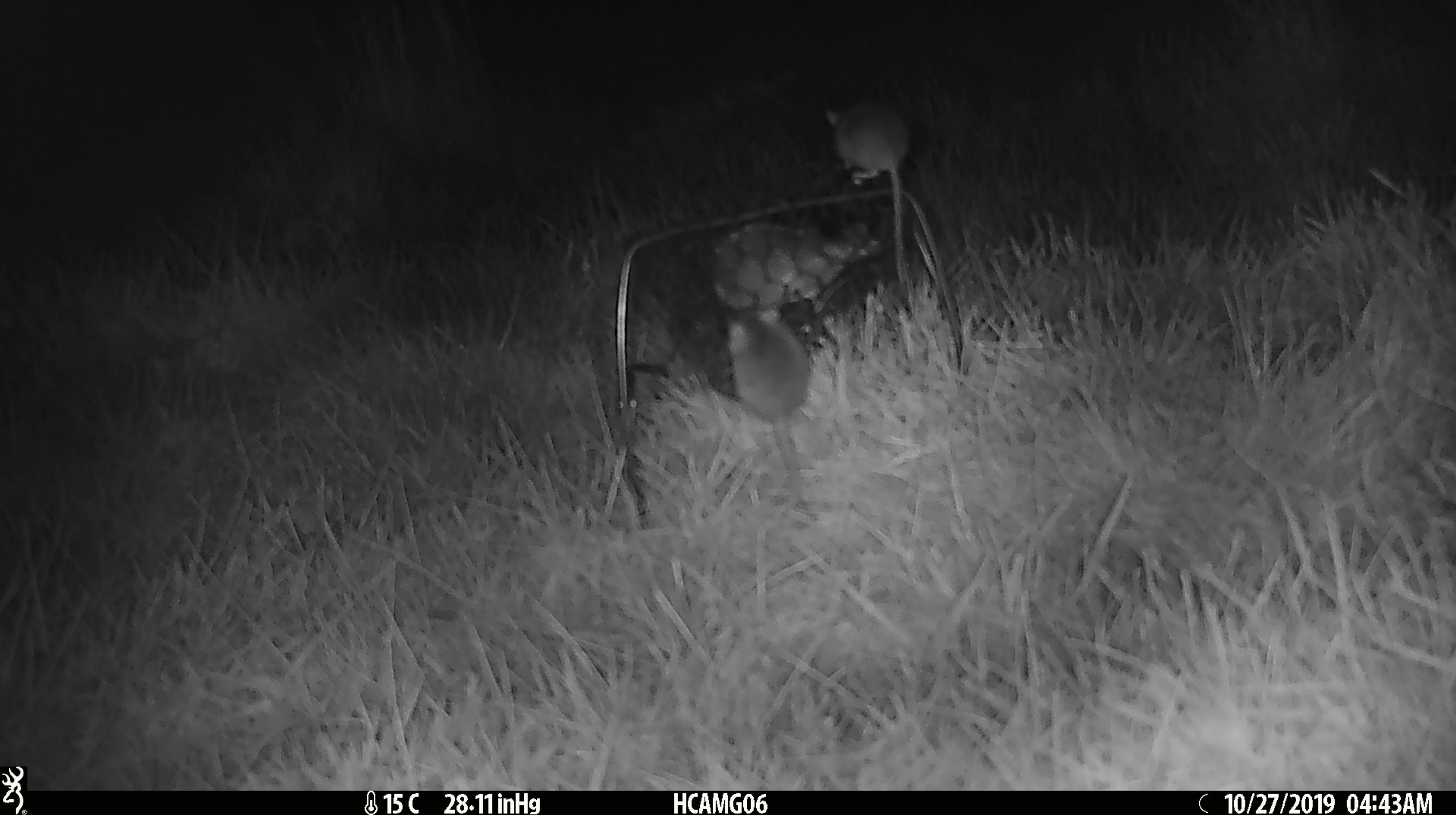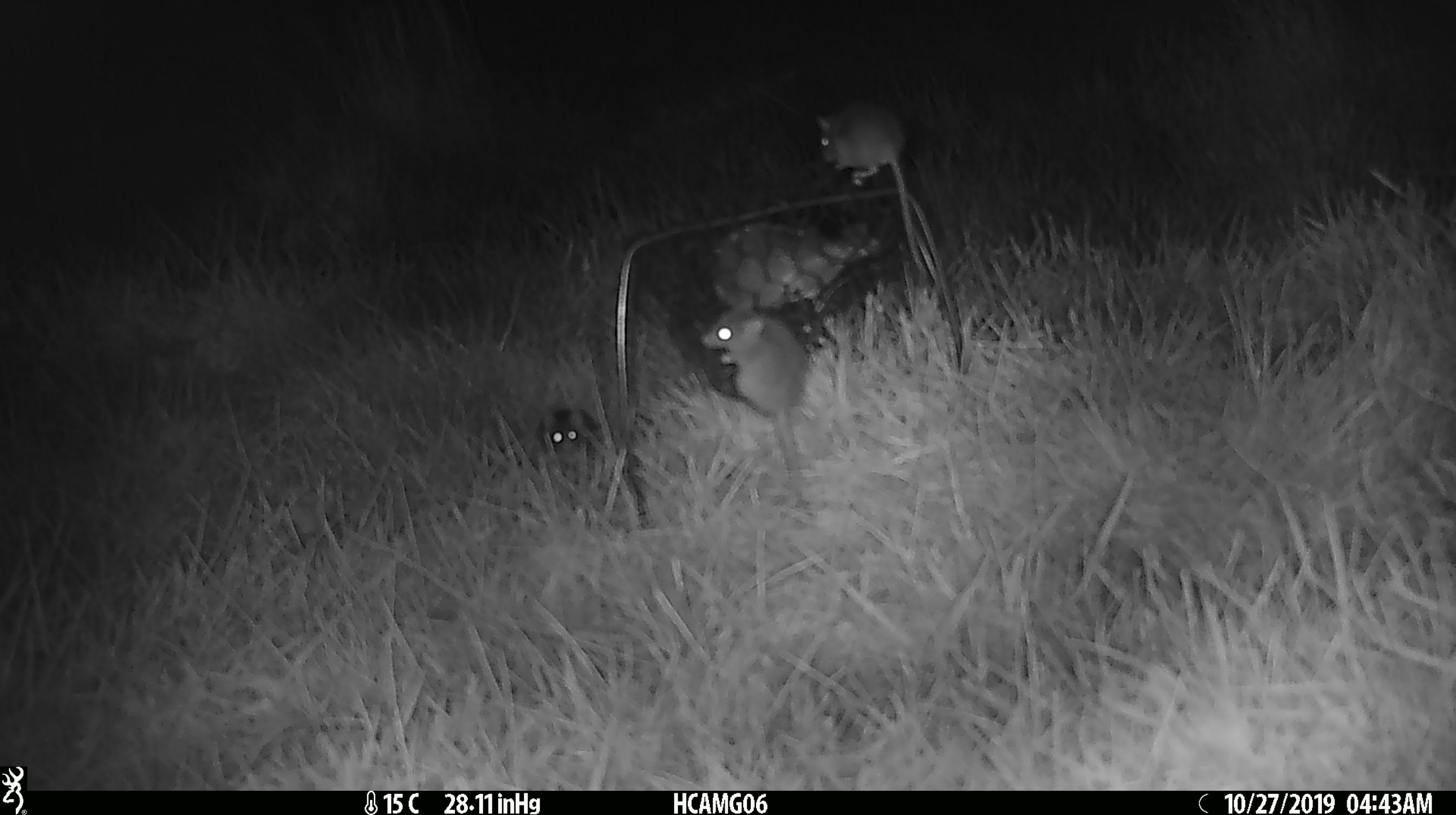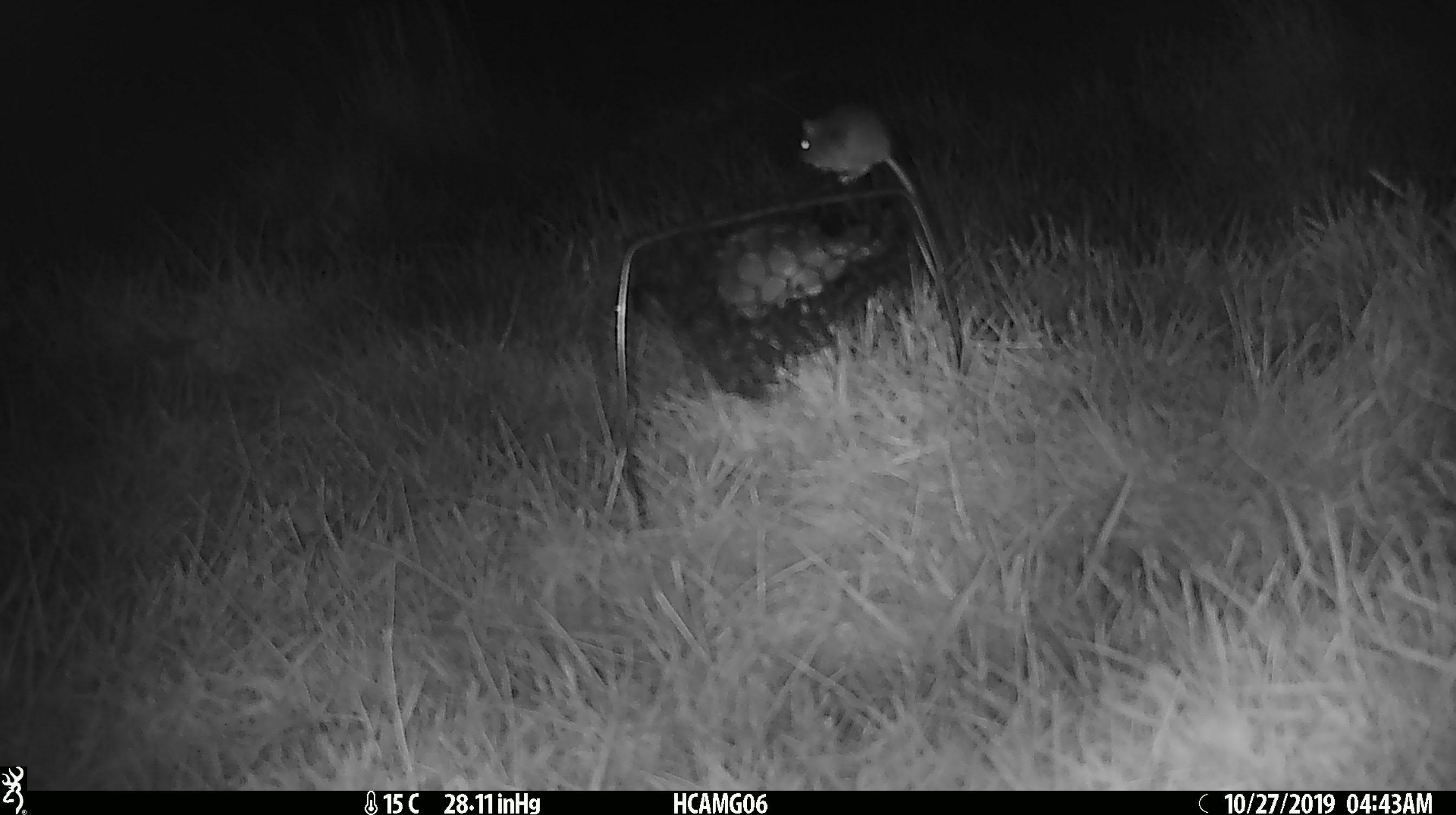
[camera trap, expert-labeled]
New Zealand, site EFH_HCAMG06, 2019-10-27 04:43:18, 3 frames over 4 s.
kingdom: Animalia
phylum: Chordata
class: Mammalia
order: Rodentia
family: Muridae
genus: Mus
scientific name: Mus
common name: mouse